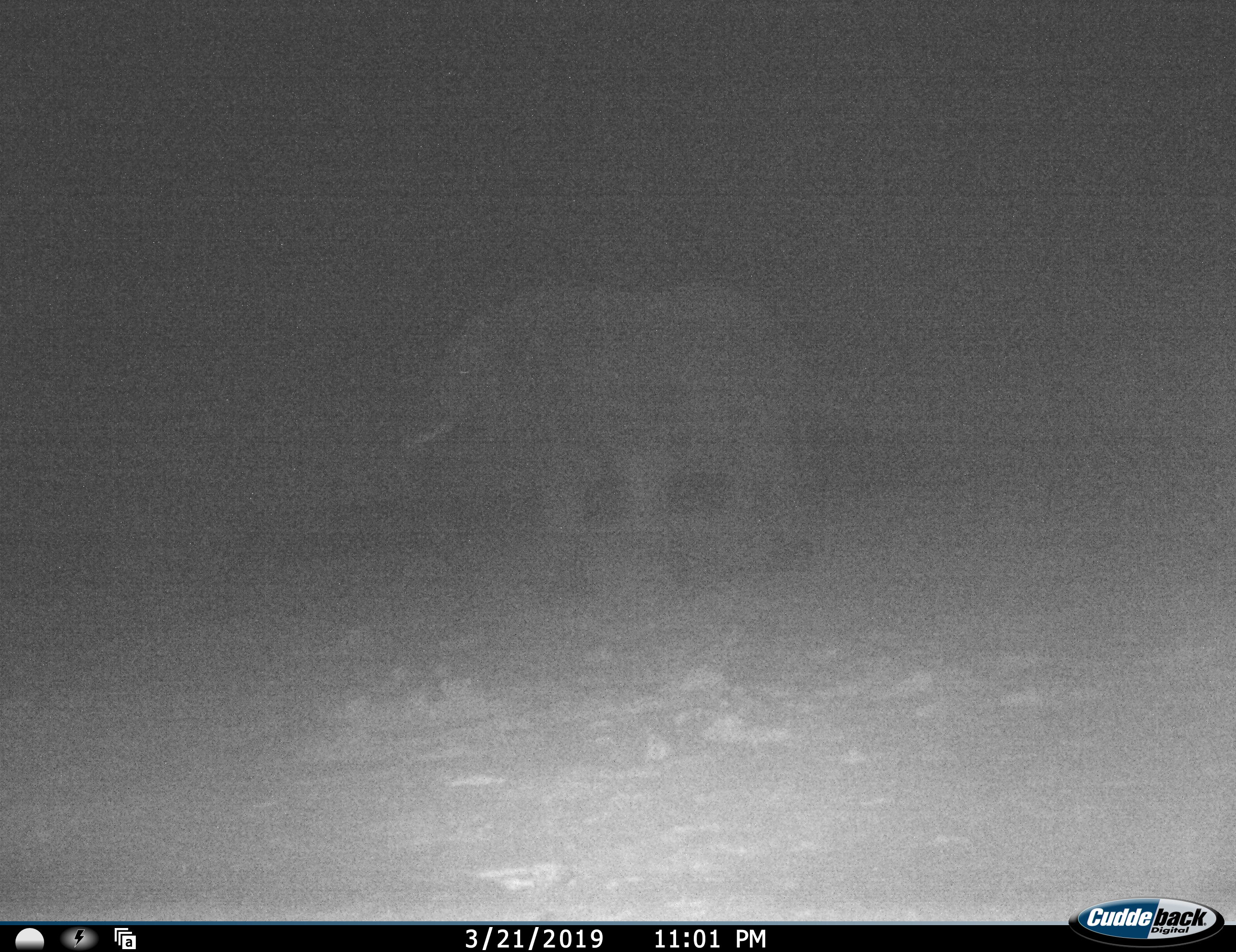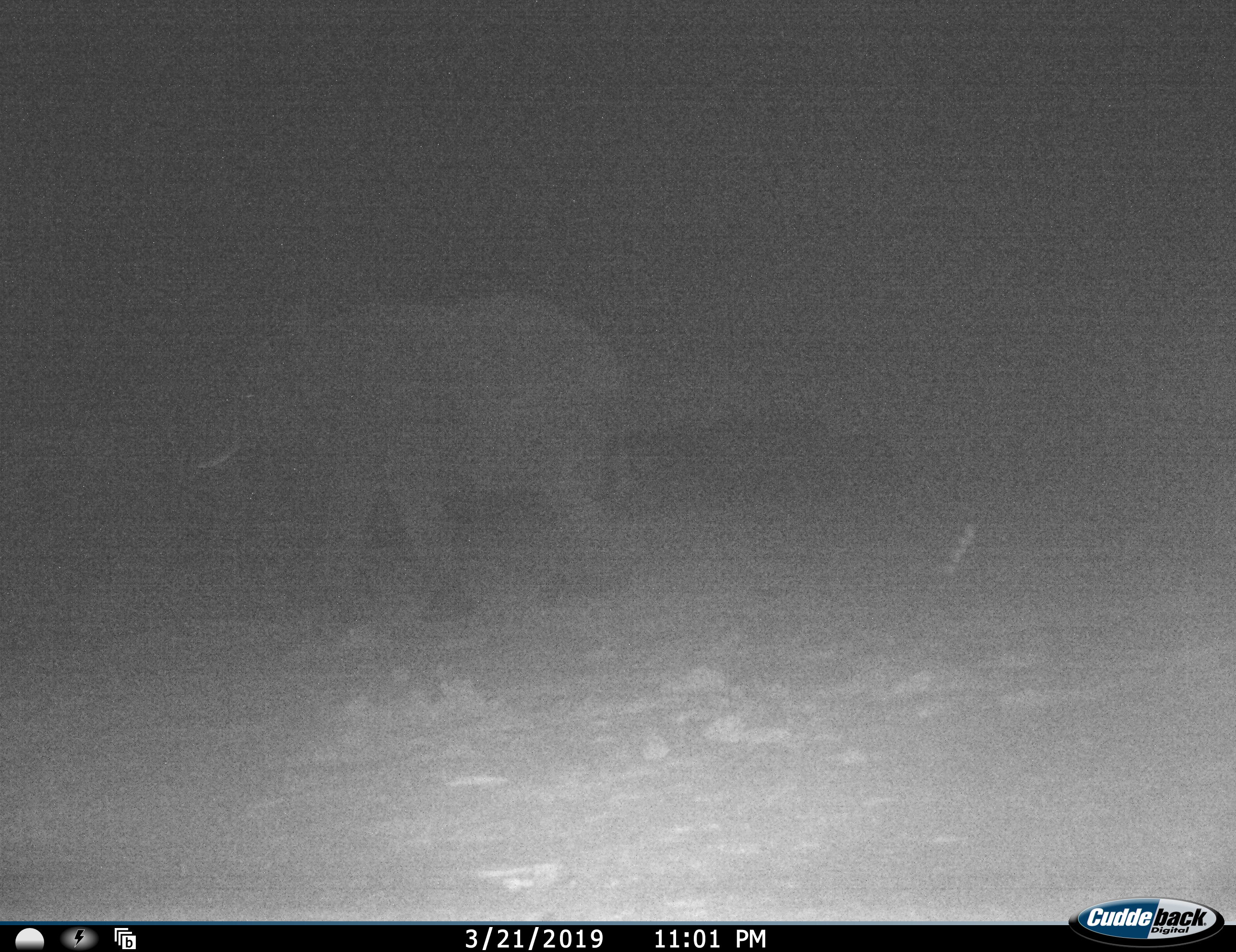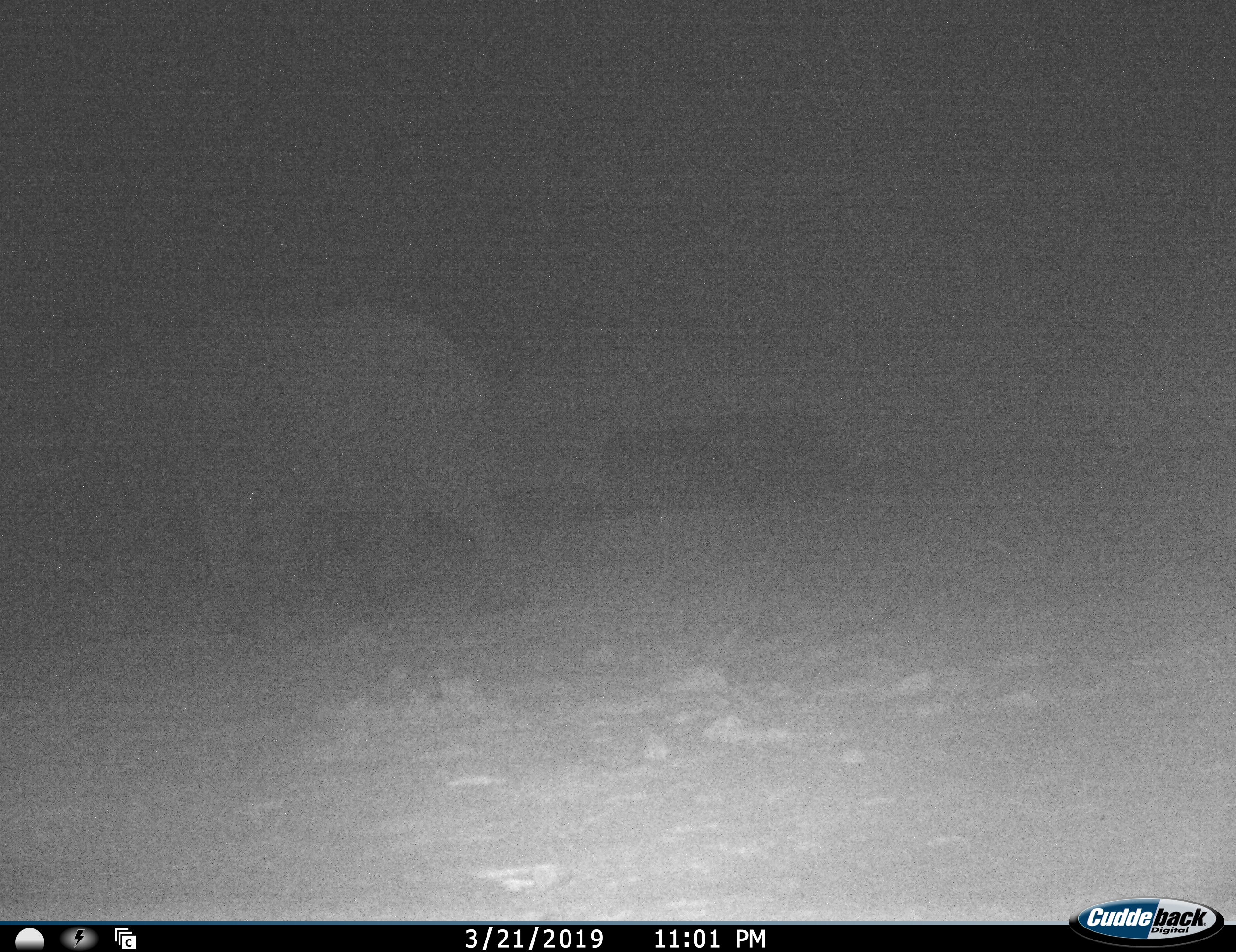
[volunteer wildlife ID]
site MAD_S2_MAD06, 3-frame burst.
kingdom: Animalia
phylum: Chordata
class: Mammalia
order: Proboscidea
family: Elephantidae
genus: Loxodonta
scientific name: Loxodonta africana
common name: african bush elephant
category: elephant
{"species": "elephant (african bush elephant) (Loxodonta africana)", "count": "1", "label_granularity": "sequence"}